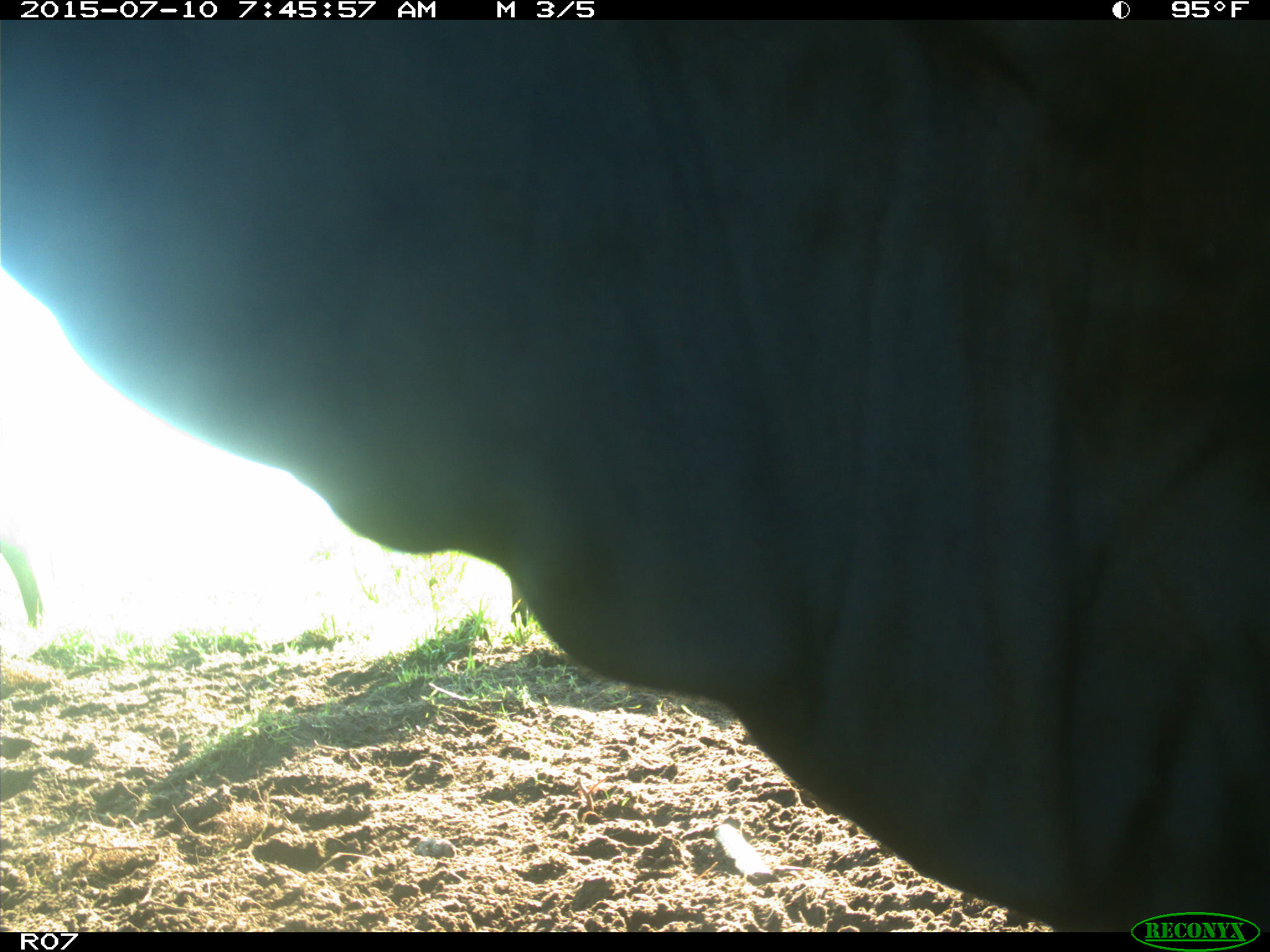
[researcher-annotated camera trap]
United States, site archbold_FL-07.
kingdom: Animalia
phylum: Chordata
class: Mammalia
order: Artiodactyla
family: Bovidae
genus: Bos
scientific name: Bos taurus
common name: domestic cow